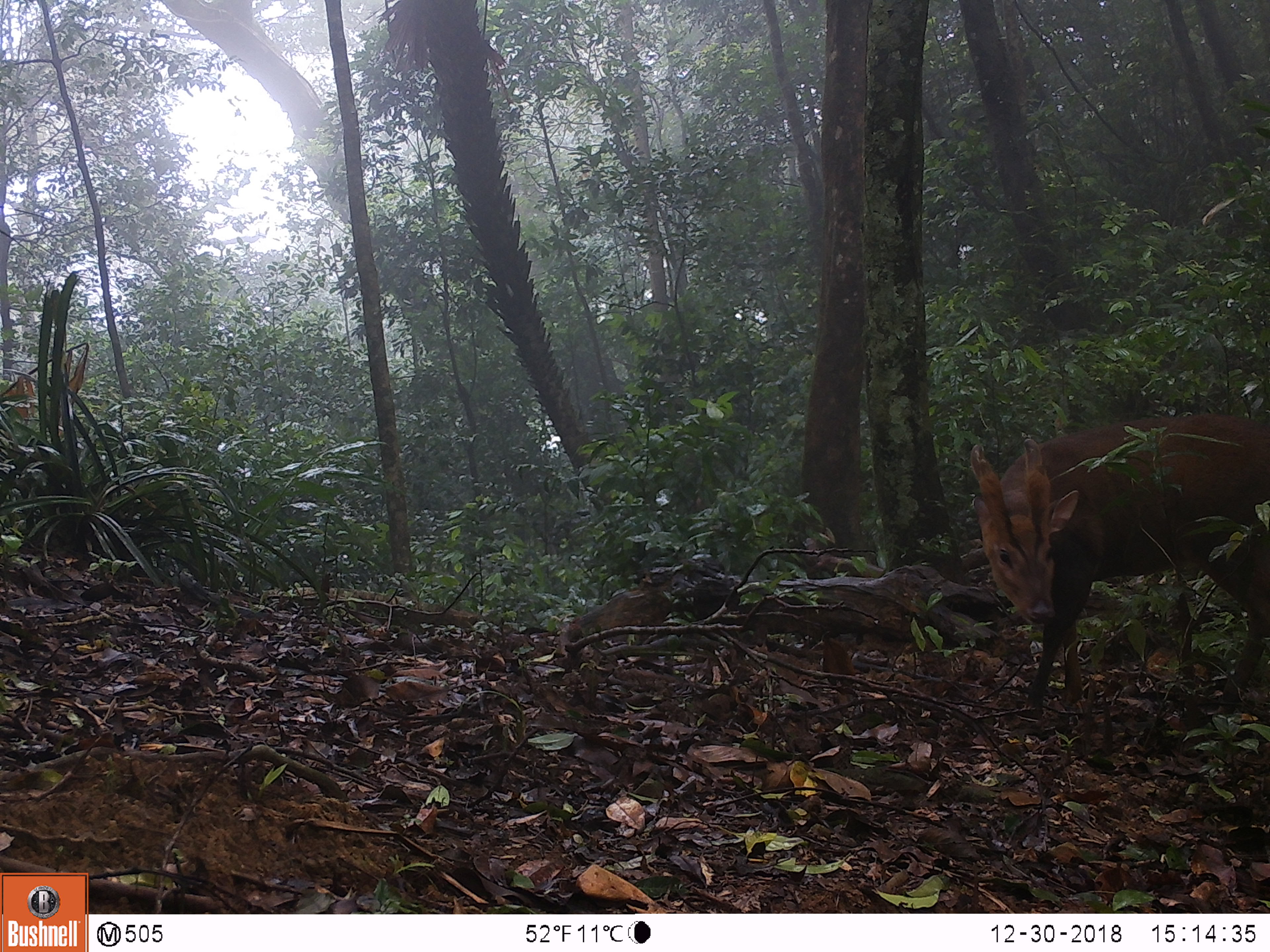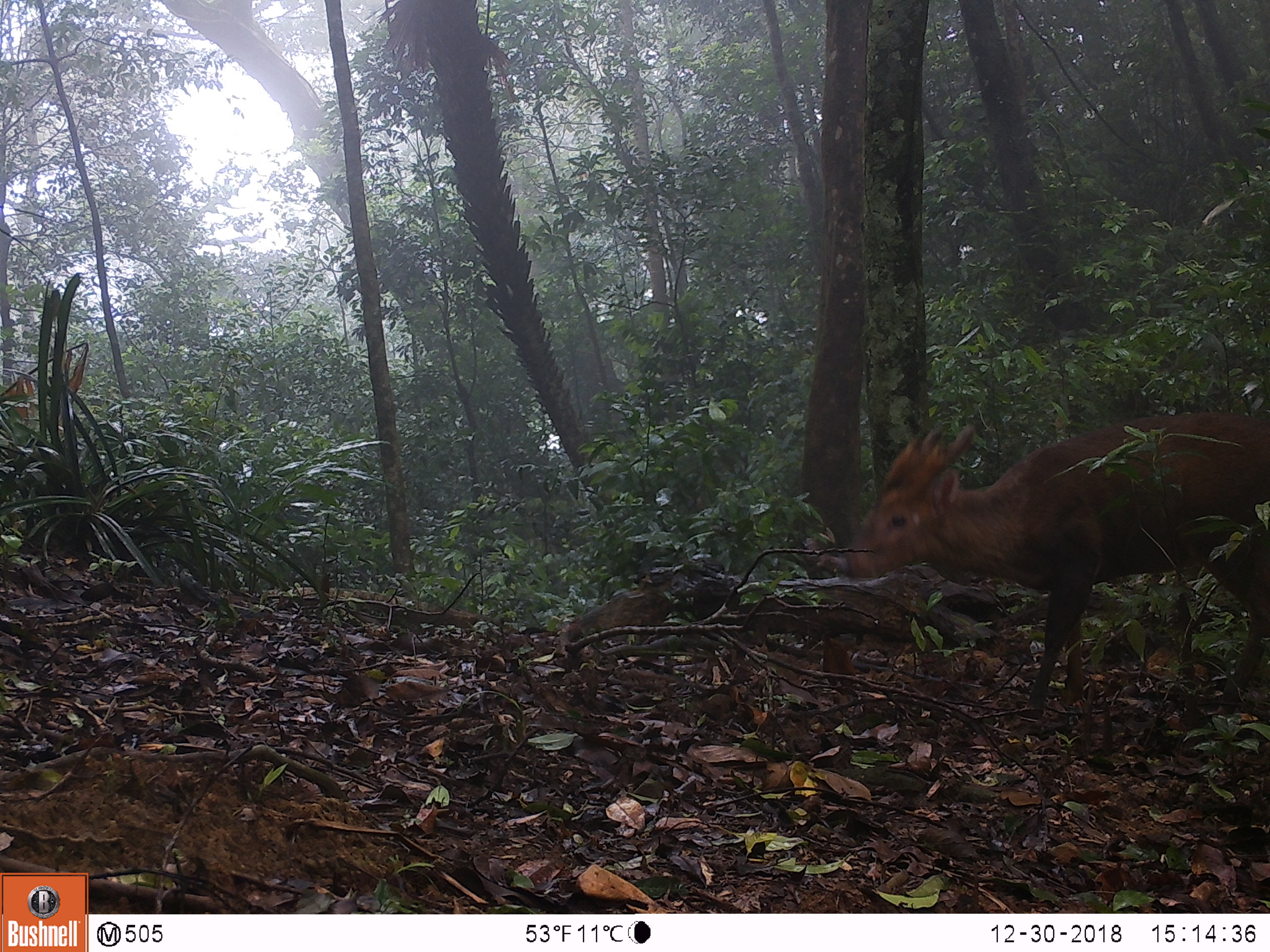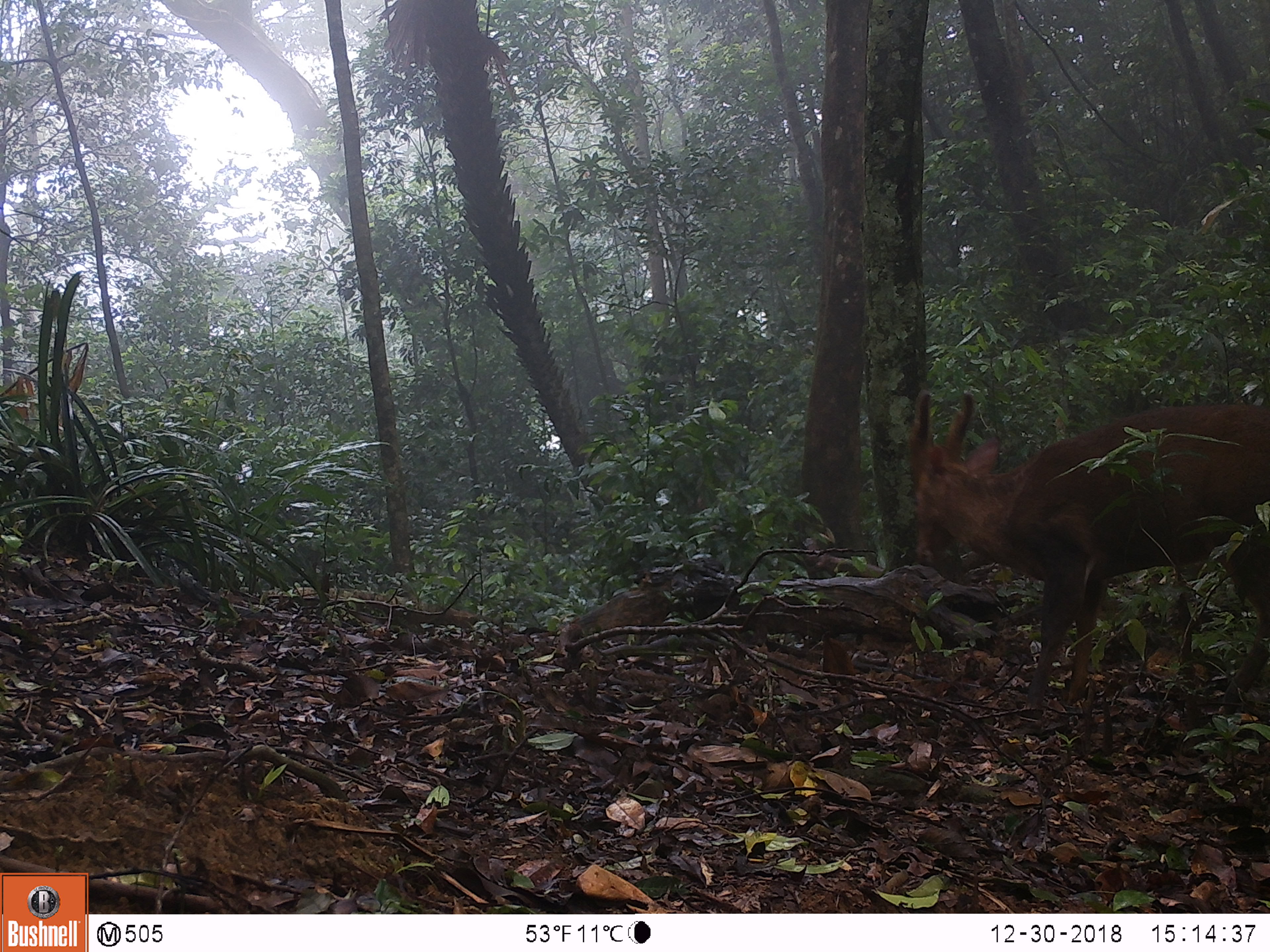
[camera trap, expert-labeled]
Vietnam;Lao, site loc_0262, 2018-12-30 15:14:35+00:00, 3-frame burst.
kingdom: Animalia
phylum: Chordata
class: Mammalia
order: Artiodactyla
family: Cervidae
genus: Muntiacus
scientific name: Muntiacus vuquangensis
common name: large-antlered muntjac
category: large antlered muntjac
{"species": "large antlered muntjac (large-antlered muntjac) (Muntiacus vuquangensis)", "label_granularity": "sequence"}